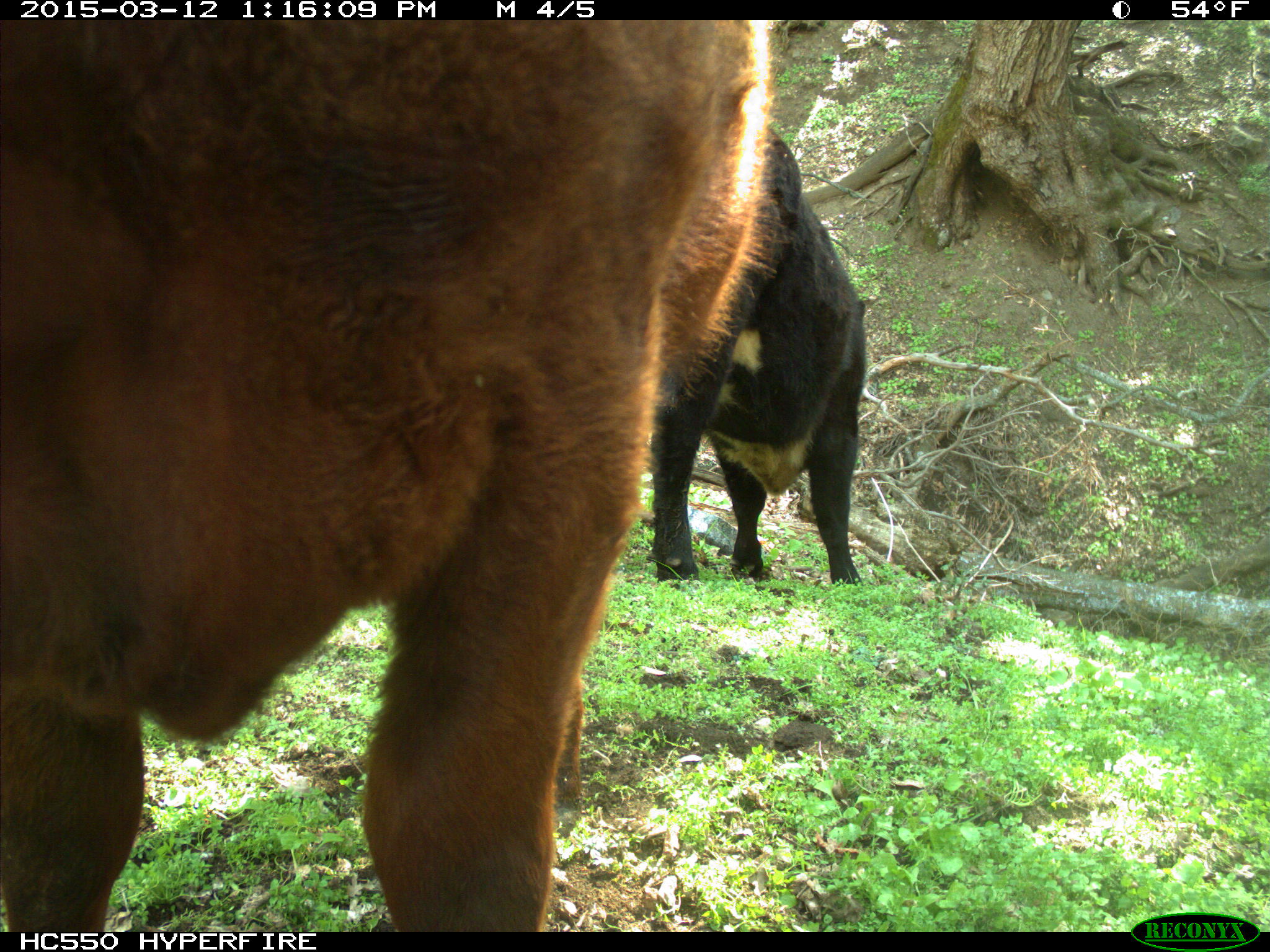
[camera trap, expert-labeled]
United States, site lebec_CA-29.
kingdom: Animalia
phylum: Chordata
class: Mammalia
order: Artiodactyla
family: Bovidae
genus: Bos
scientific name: Bos taurus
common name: domestic cow